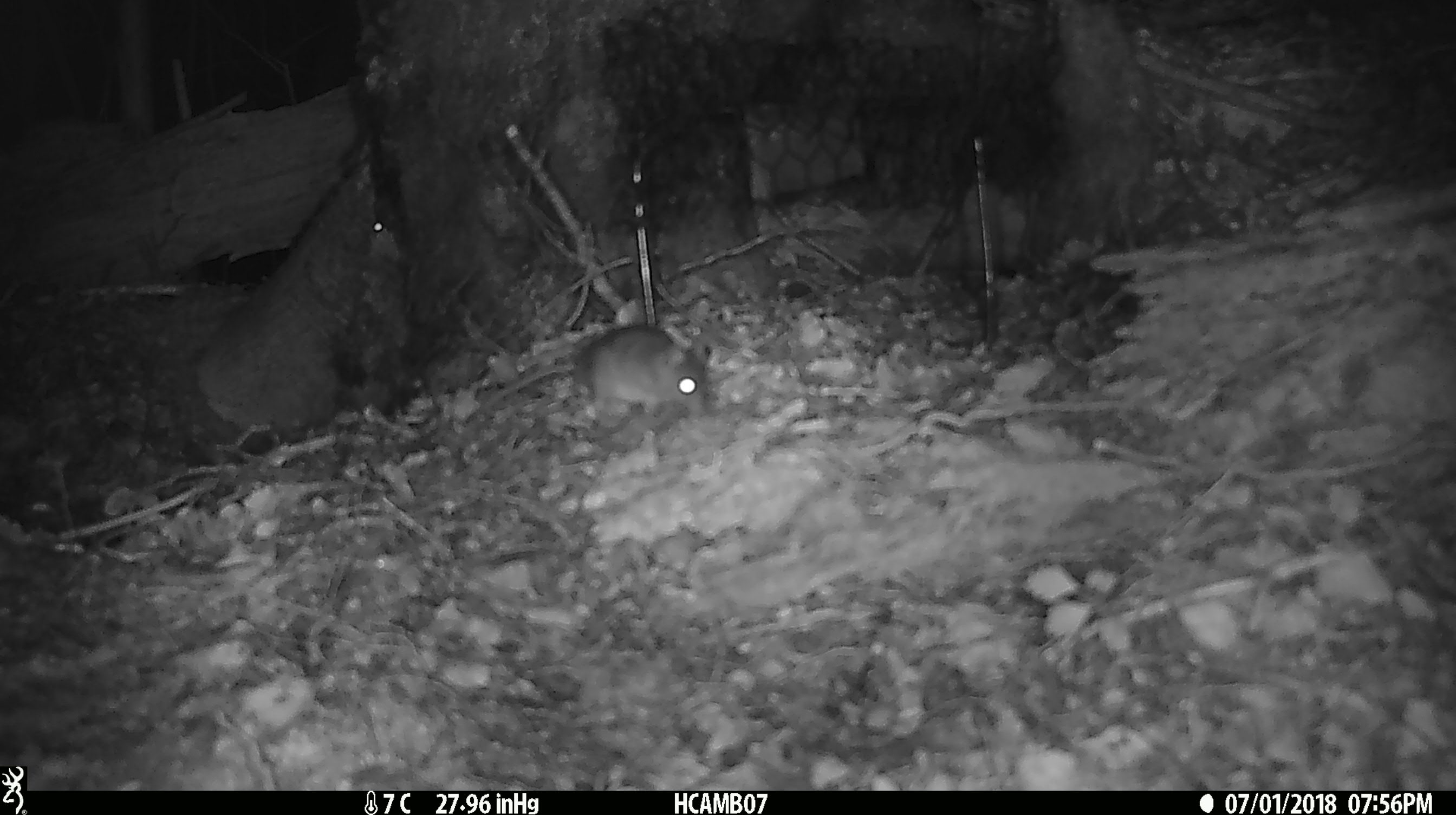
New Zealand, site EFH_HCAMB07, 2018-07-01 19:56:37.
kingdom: Animalia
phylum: Chordata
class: Mammalia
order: Rodentia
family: Muridae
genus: Mus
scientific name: Mus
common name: mouse